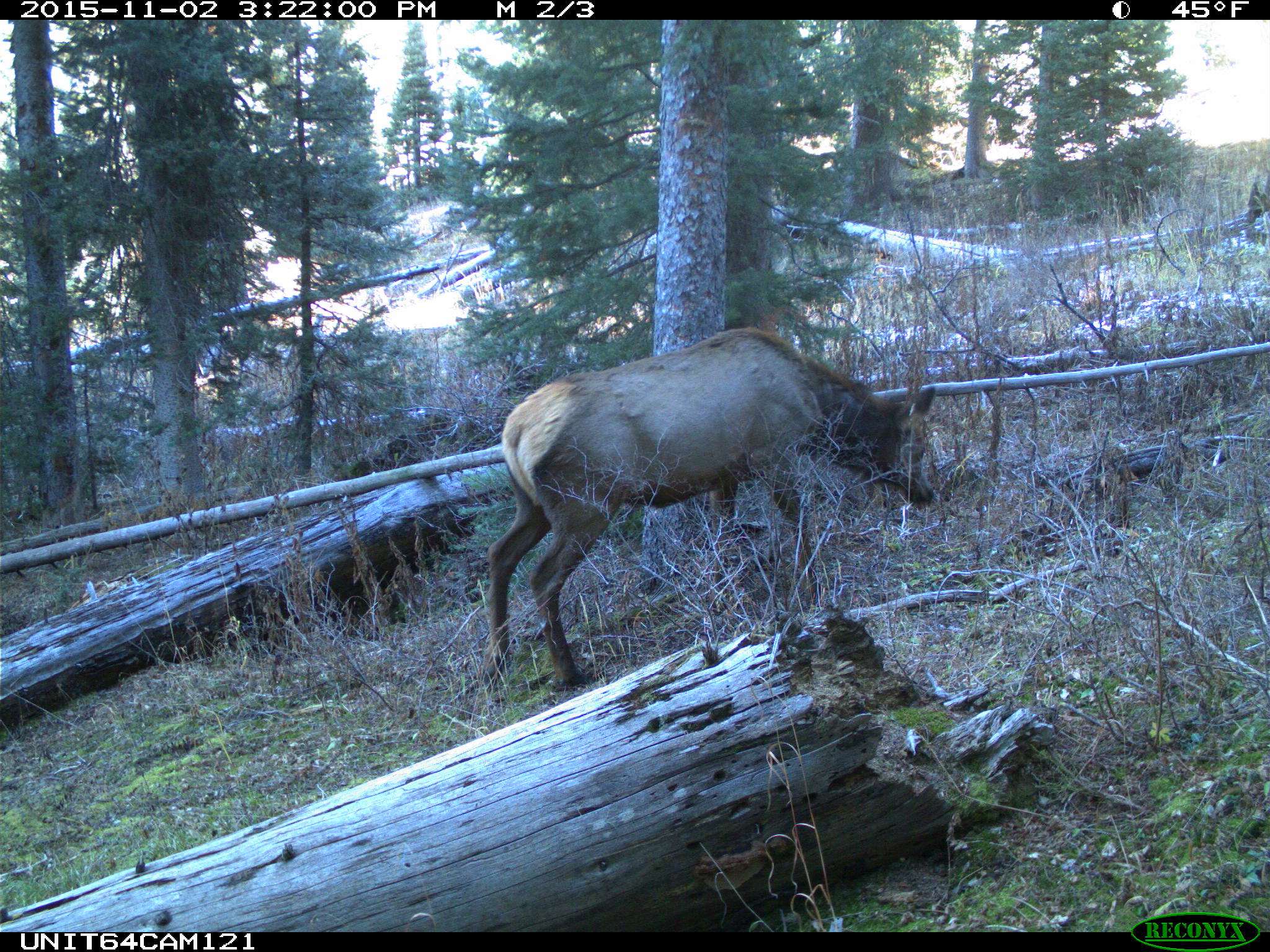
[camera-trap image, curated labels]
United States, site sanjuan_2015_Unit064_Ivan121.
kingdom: Animalia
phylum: Chordata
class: Mammalia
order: Artiodactyla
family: Cervidae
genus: Cervus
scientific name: Cervus elaphus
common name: red deer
Cervus elaphus (red deer).